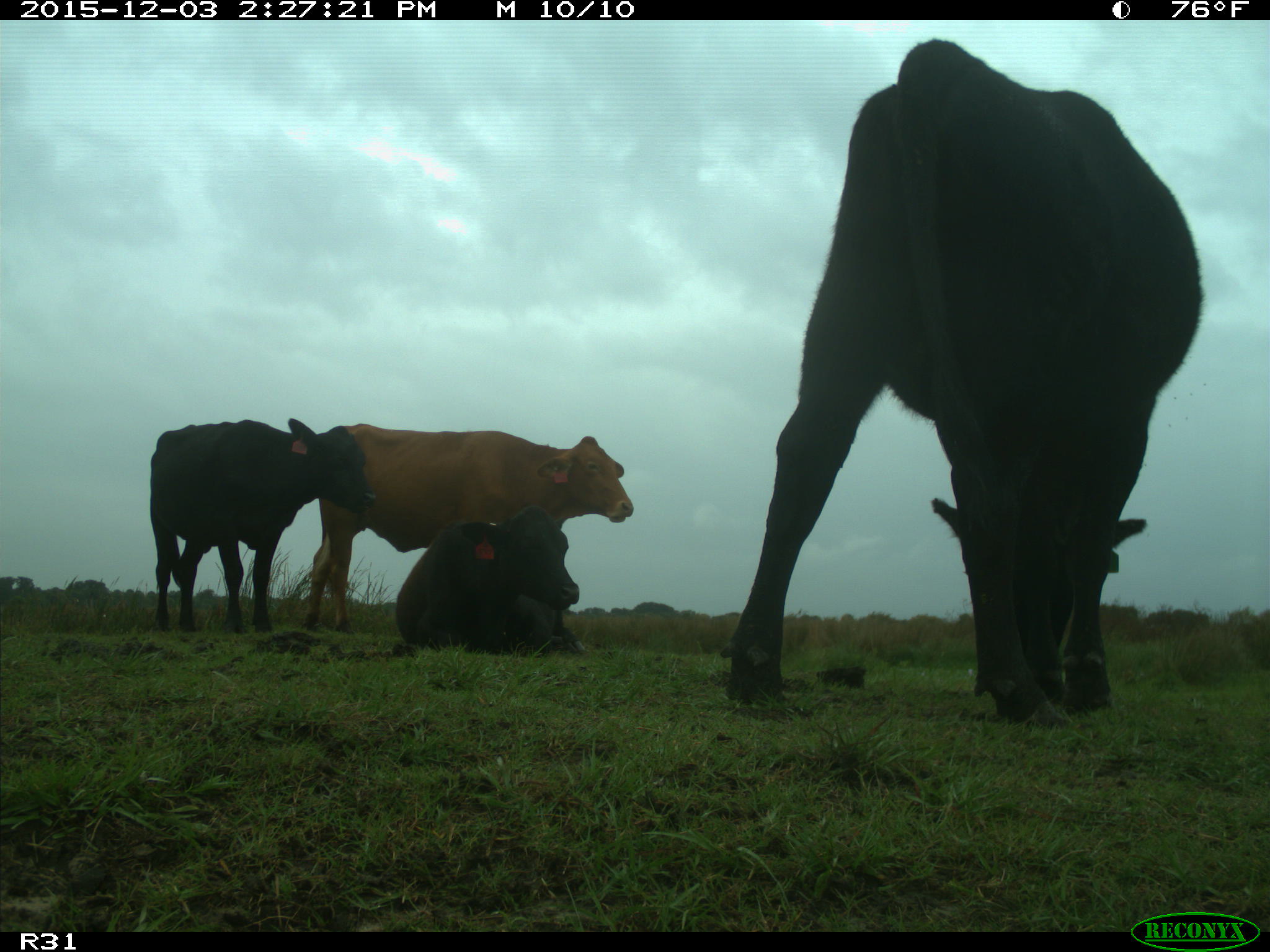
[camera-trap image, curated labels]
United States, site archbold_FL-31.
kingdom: Animalia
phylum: Chordata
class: Mammalia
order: Artiodactyla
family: Bovidae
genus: Bos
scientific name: Bos taurus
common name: domestic cow